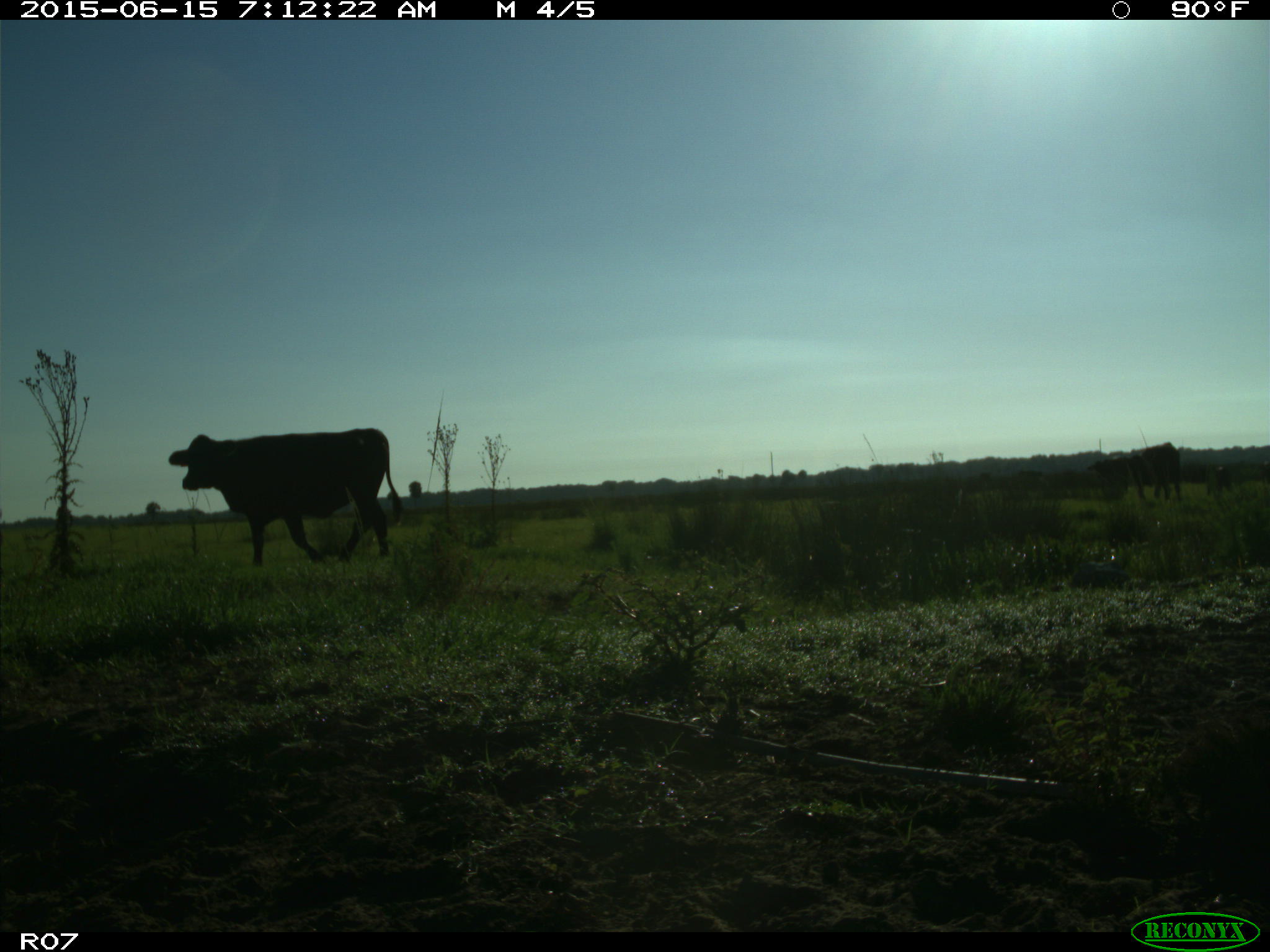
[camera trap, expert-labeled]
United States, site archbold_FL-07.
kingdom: Animalia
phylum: Chordata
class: Mammalia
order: Artiodactyla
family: Bovidae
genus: Bos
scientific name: Bos taurus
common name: domestic cow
Bos taurus (domestic cow).